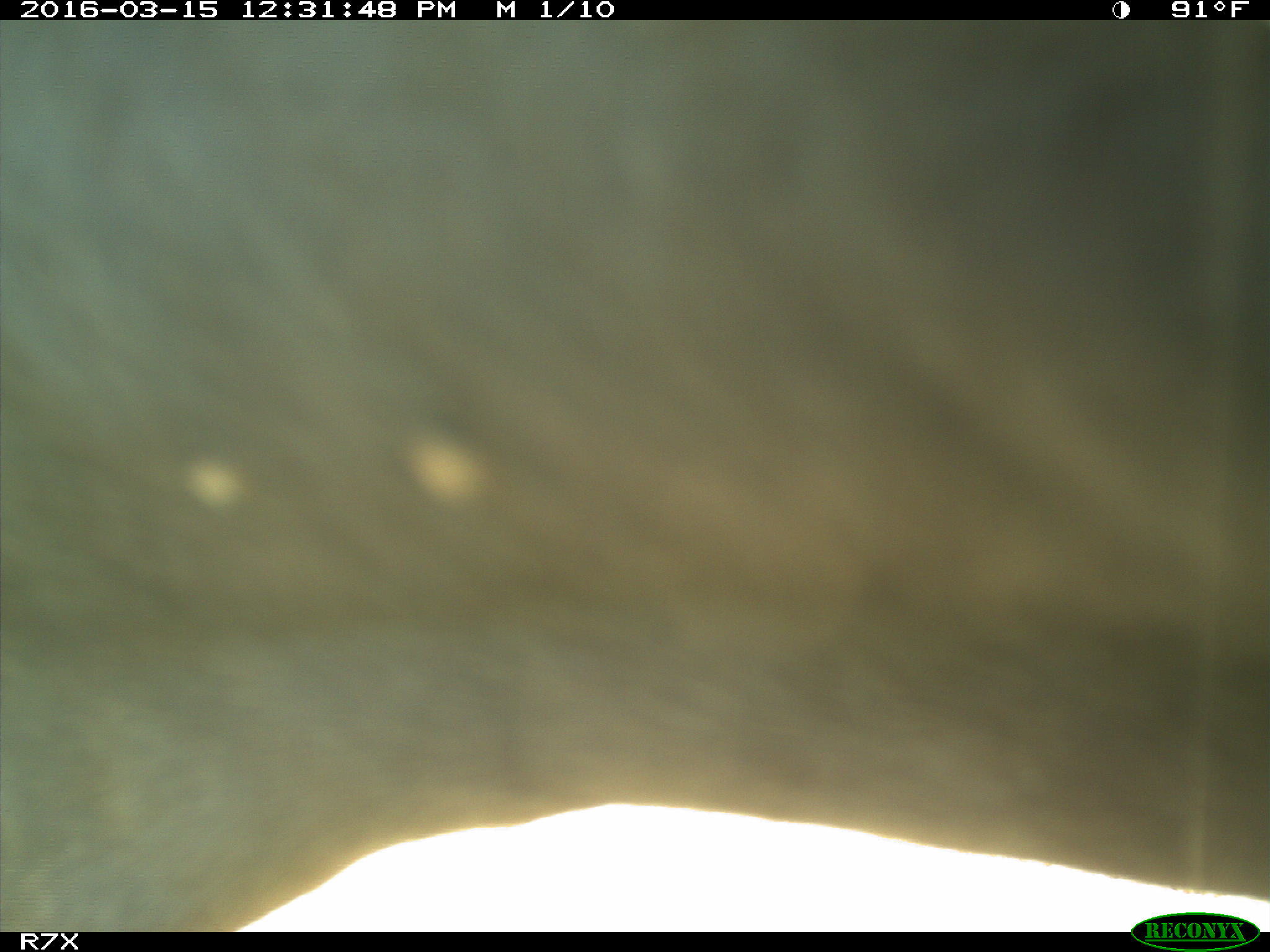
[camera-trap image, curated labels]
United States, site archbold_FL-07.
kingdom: Animalia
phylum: Chordata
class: Mammalia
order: Artiodactyla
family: Bovidae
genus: Bos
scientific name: Bos taurus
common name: domestic cow